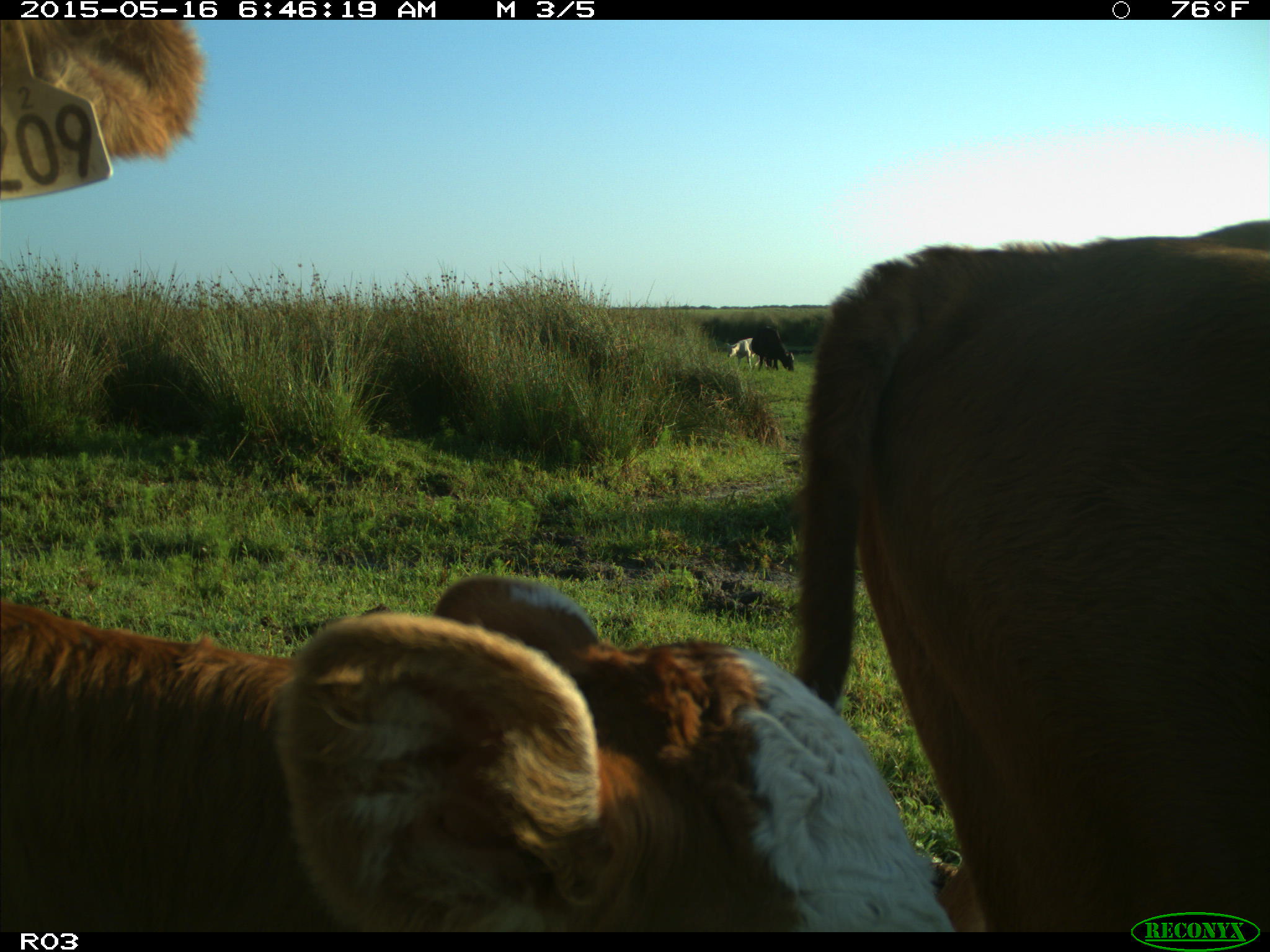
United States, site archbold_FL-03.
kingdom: Animalia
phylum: Chordata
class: Mammalia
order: Artiodactyla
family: Bovidae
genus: Bos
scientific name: Bos taurus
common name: domestic cow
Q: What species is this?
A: Bos taurus (domestic cow).